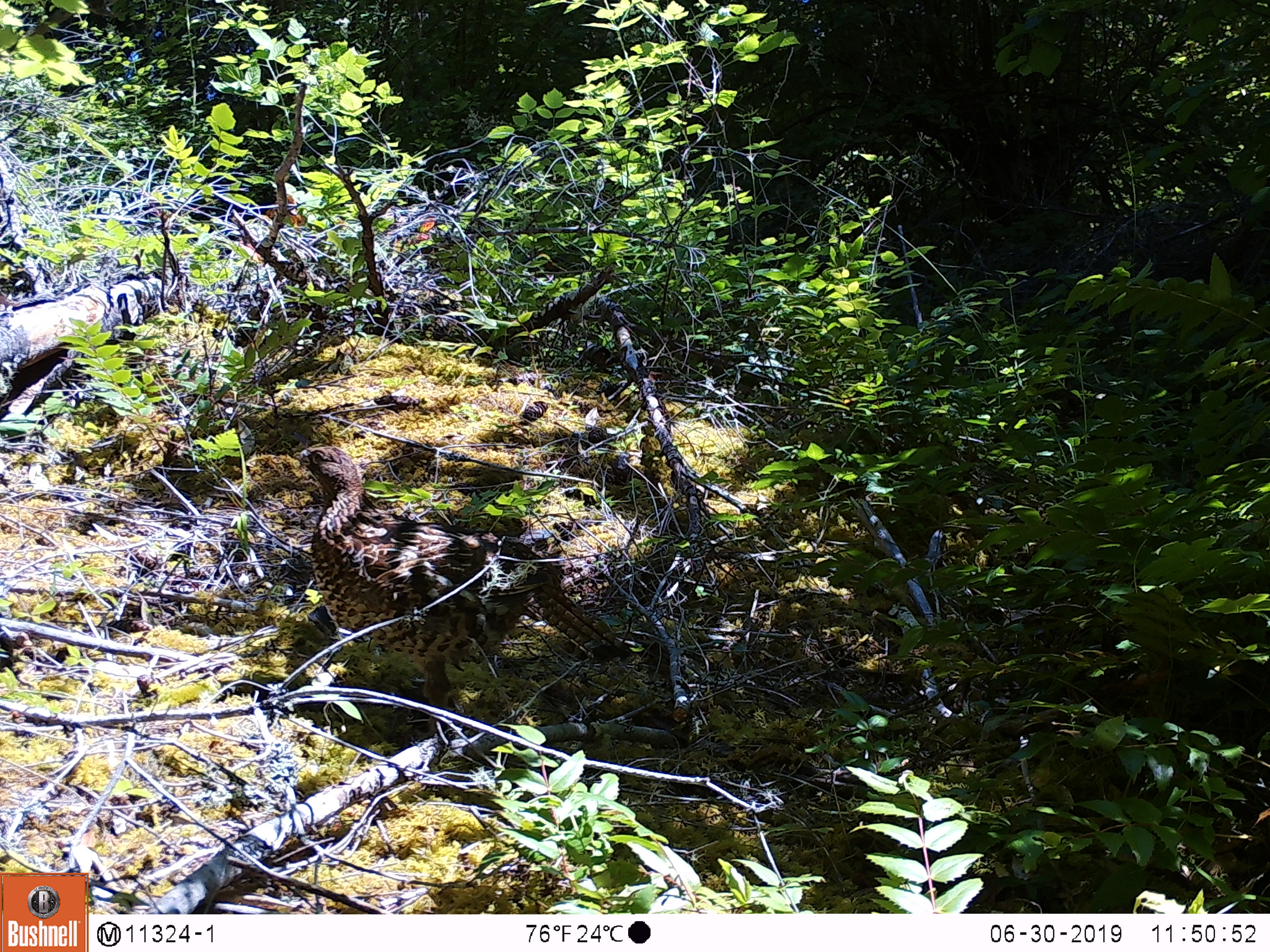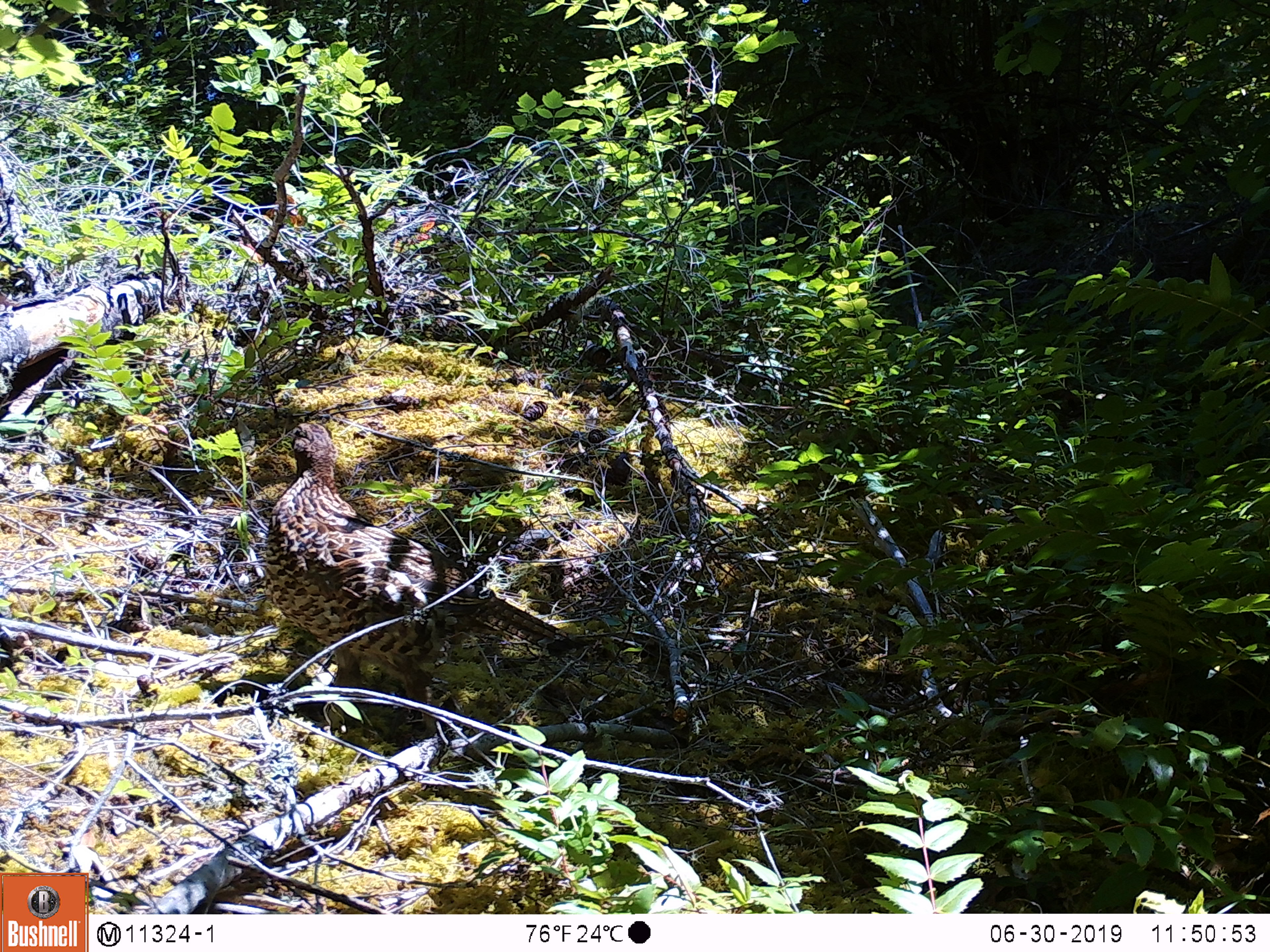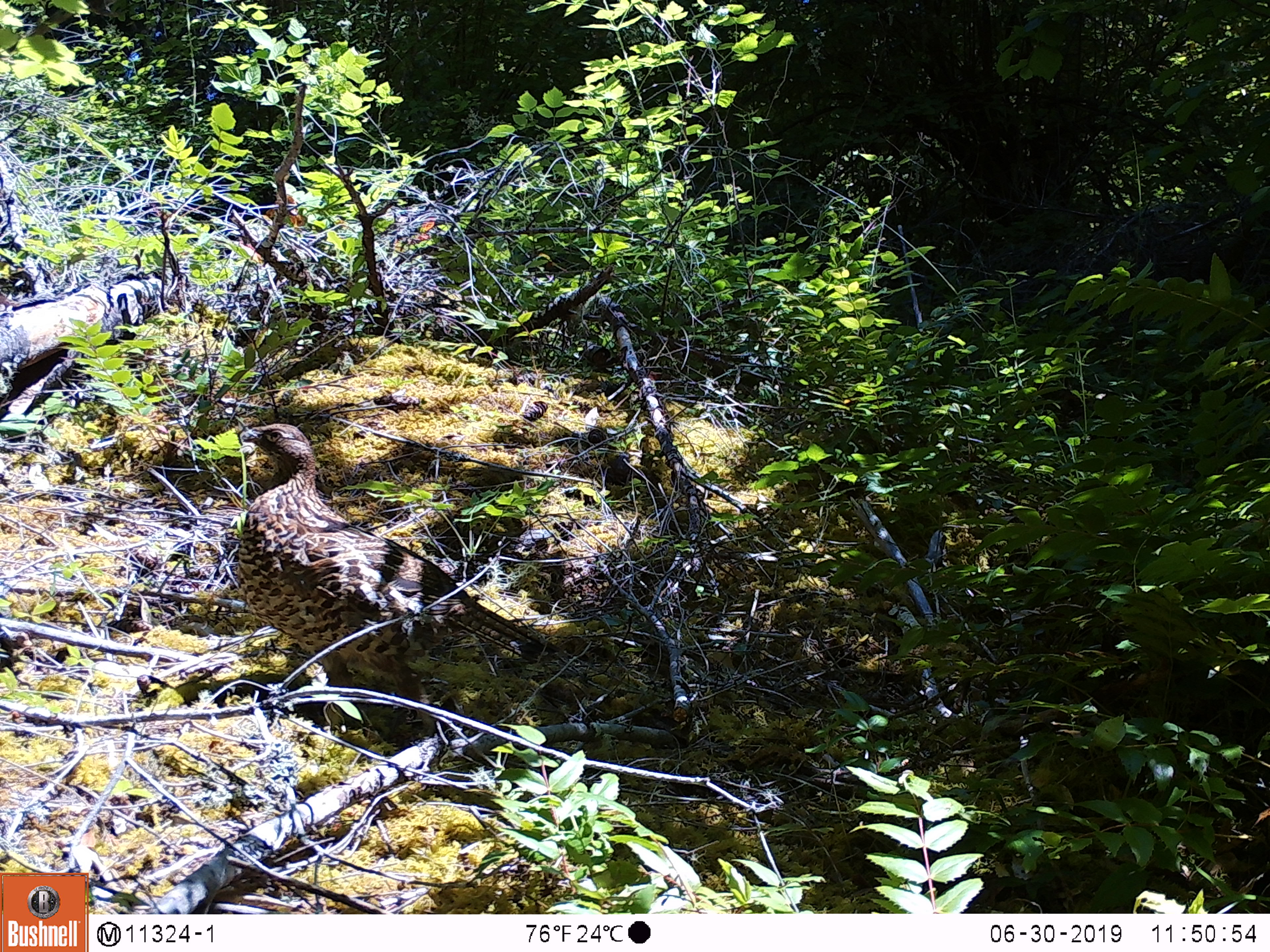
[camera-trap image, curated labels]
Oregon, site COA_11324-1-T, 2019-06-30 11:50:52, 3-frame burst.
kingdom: Animalia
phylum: Chordata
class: Aves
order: Galliformes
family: Phasianidae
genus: Bonasa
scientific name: Bonasa umbellus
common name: ruffed grouse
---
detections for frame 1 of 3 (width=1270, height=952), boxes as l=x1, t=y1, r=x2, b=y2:
ruffed grouse: l=282, t=427, r=645, b=739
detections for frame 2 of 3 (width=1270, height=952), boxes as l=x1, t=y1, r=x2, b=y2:
ruffed grouse: l=247, t=405, r=590, b=737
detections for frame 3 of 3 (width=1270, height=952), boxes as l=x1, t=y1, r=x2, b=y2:
ruffed grouse: l=209, t=403, r=567, b=759